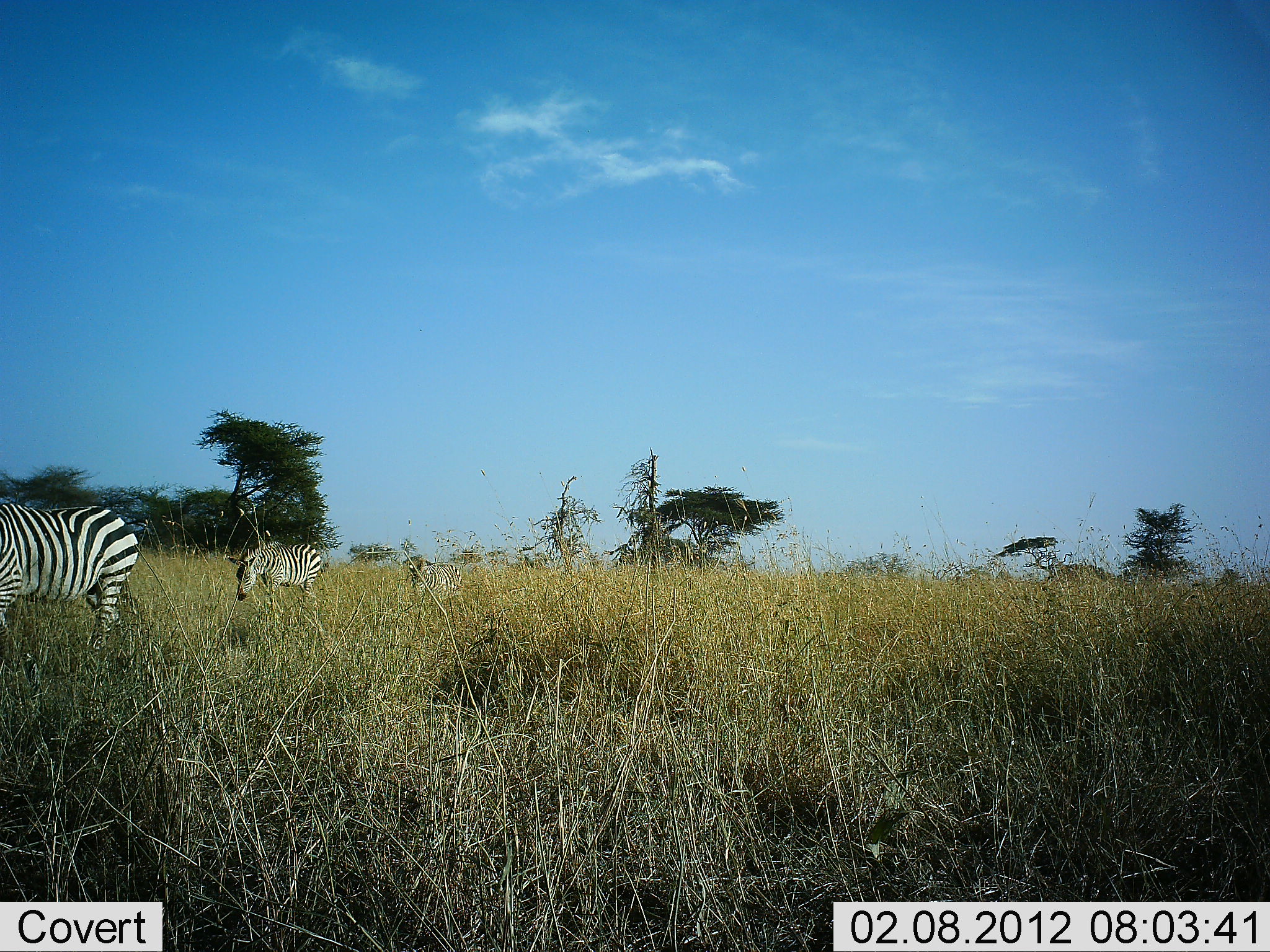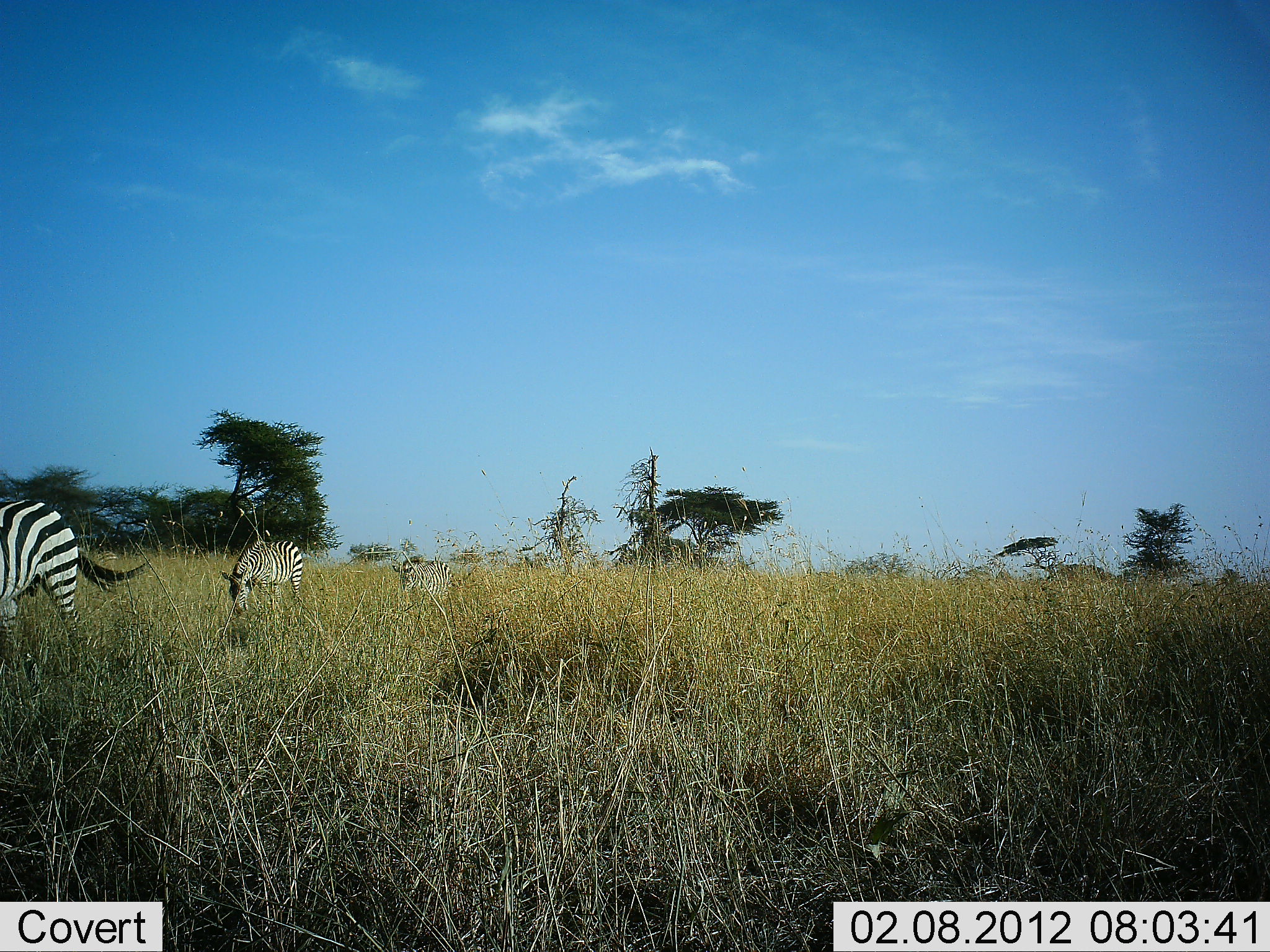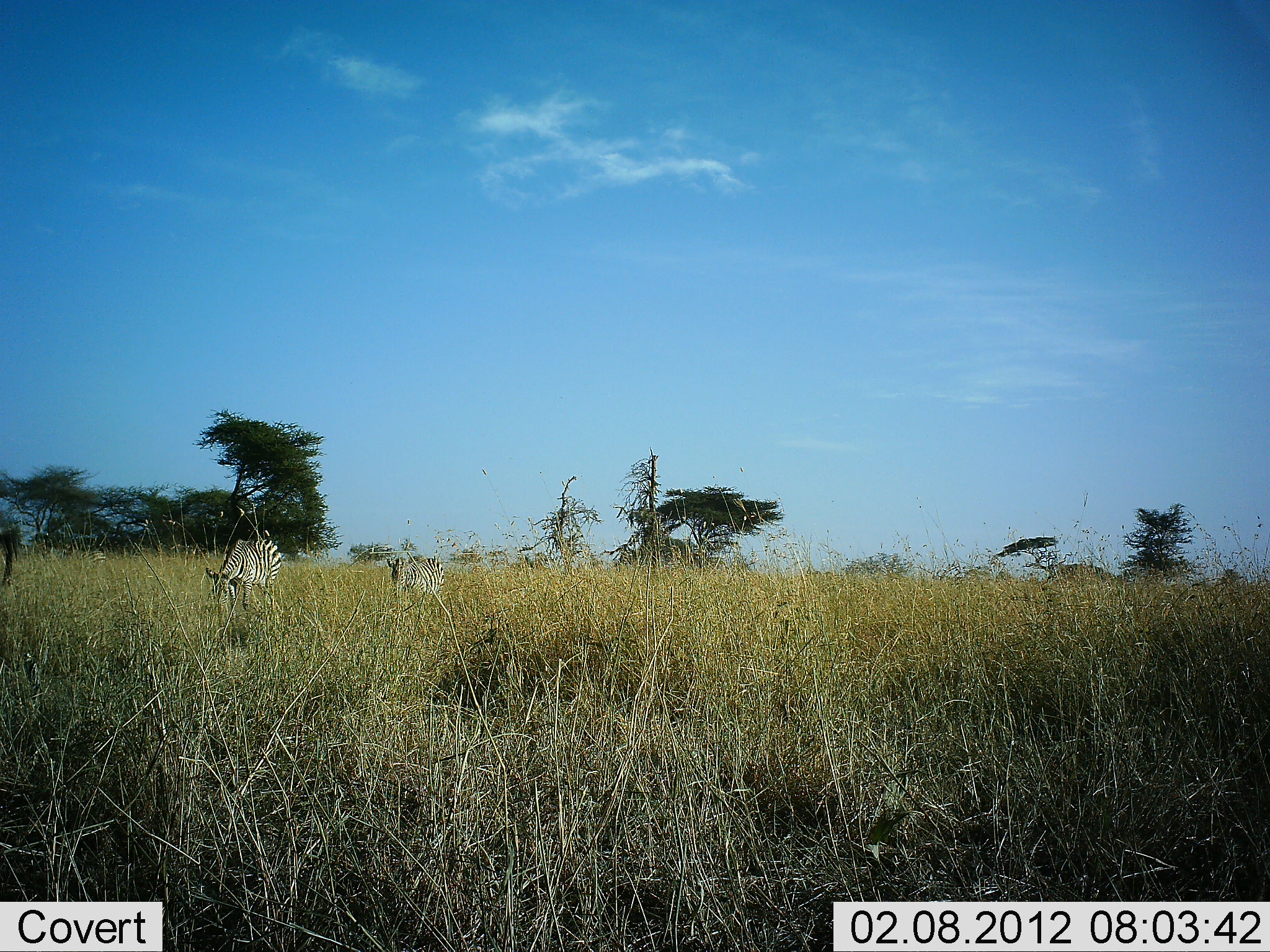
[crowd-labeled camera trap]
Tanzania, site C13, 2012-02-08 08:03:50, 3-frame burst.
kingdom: Animalia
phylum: Chordata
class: Mammalia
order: Perissodactyla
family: Equidae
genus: Equus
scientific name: Equus quagga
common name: plains zebra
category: zebra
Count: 3.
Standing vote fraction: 13%.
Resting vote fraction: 0%.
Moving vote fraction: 87%.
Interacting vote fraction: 0%.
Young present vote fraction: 0%.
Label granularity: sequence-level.